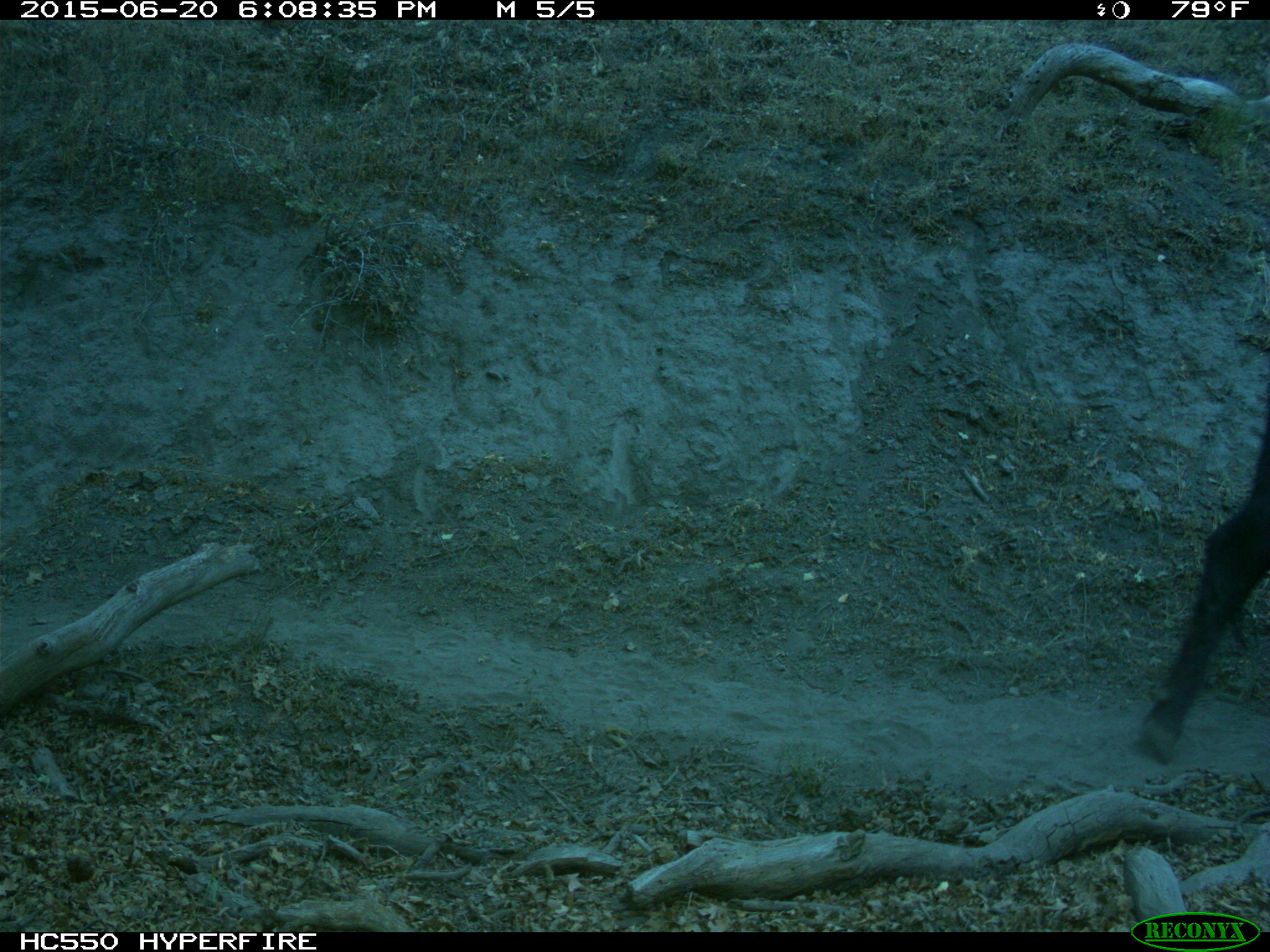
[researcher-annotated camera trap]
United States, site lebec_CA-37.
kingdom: Animalia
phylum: Chordata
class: Mammalia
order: Artiodactyla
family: Bovidae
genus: Bos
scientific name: Bos taurus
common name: domestic cow